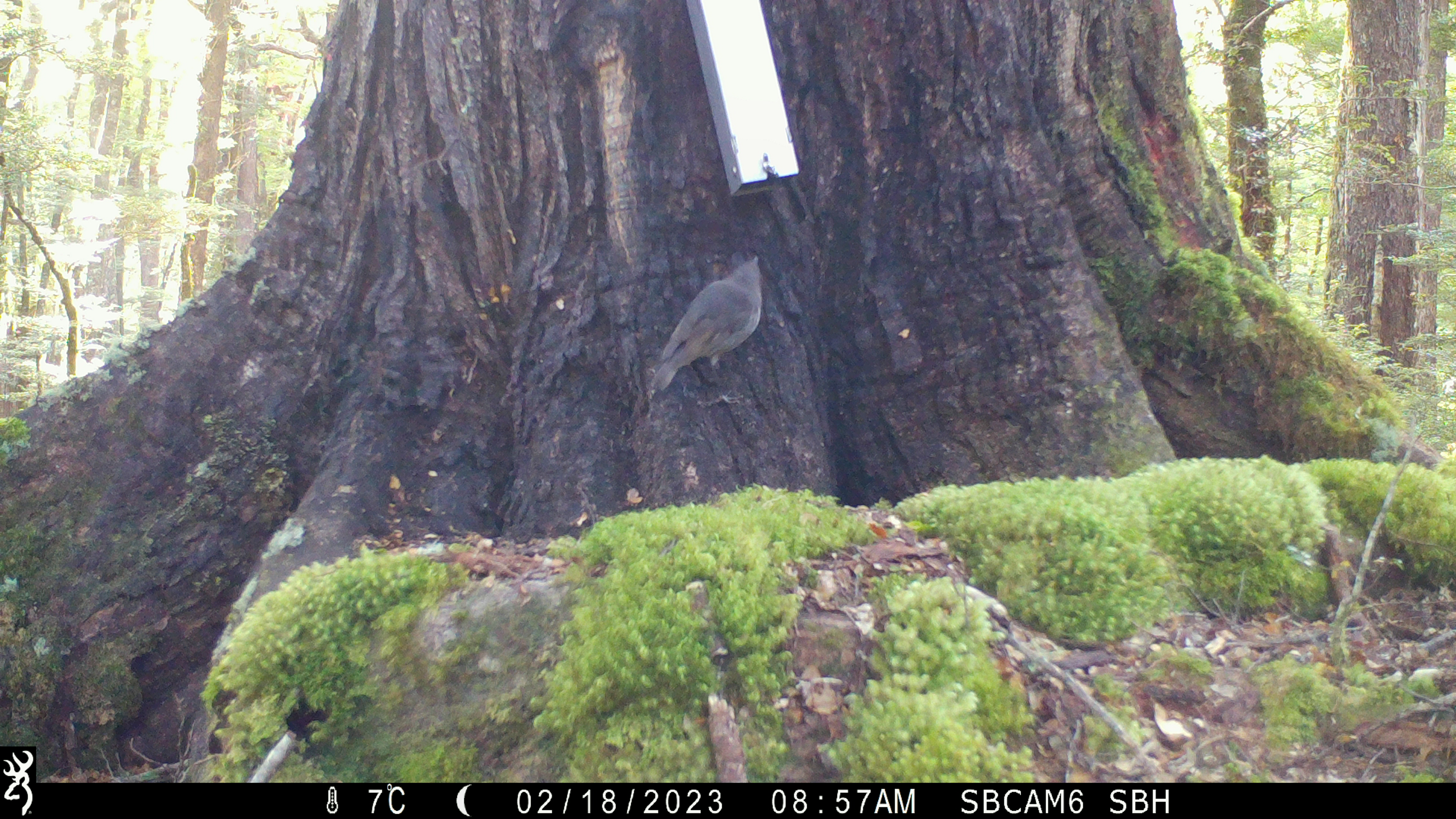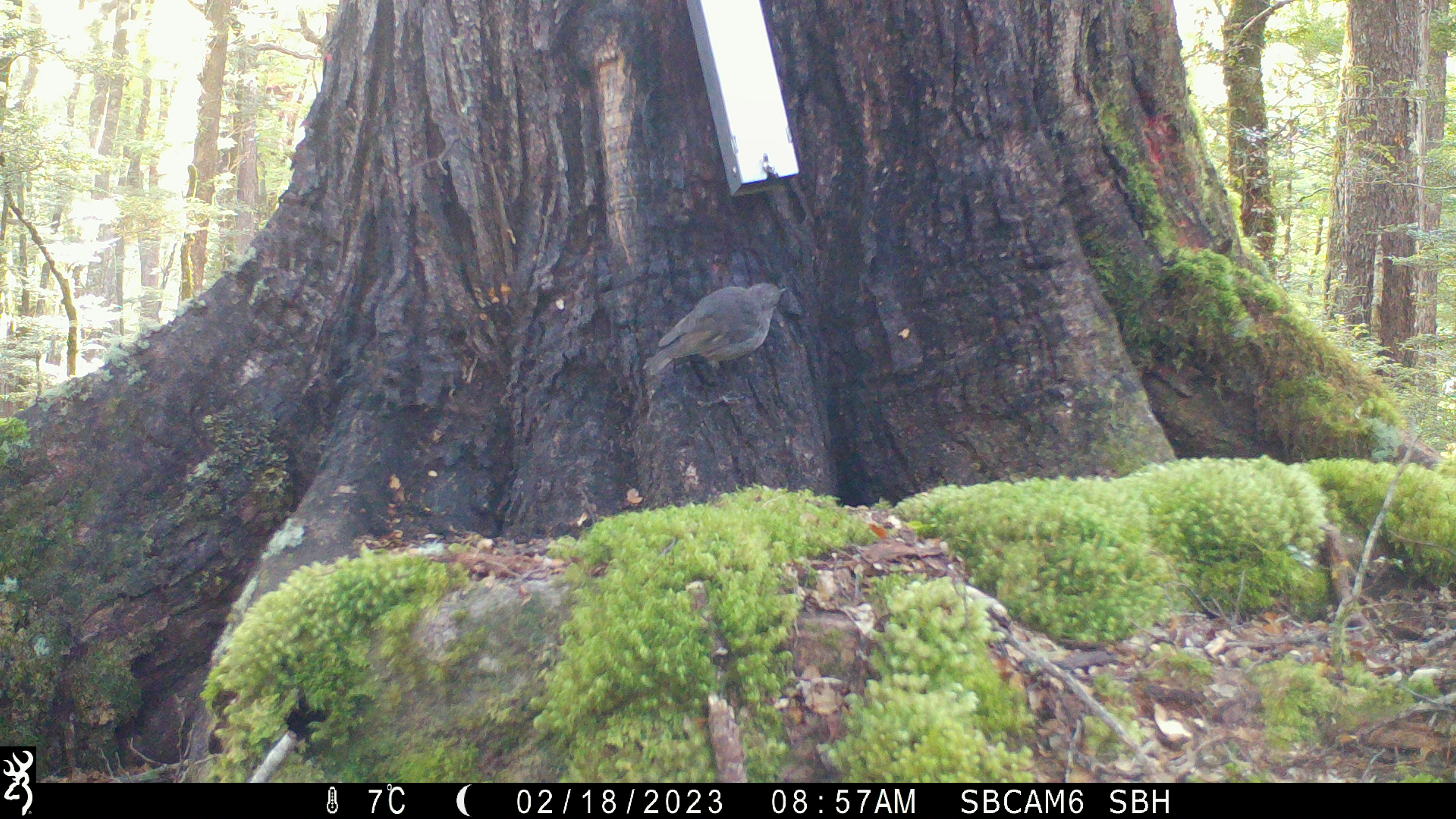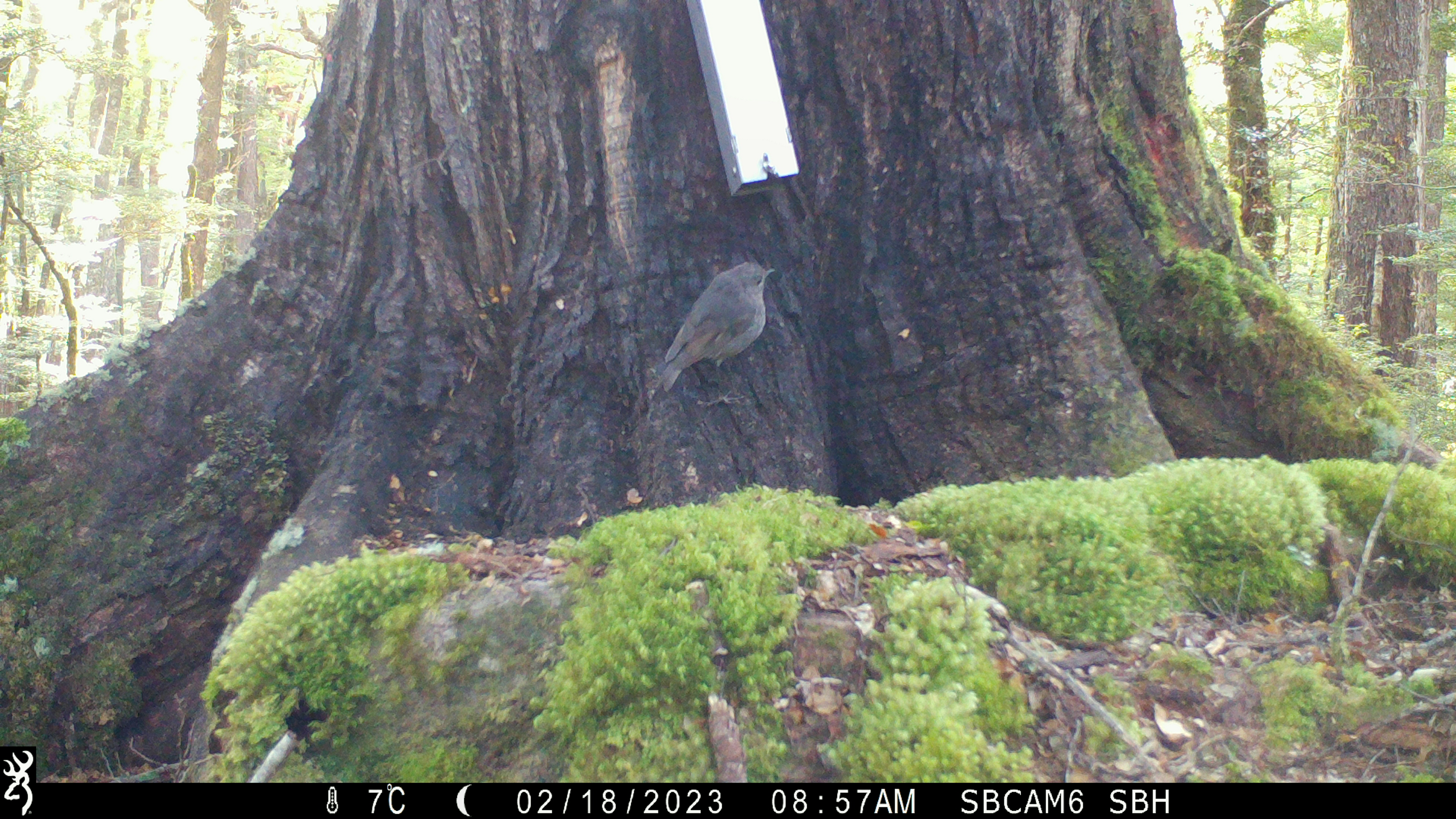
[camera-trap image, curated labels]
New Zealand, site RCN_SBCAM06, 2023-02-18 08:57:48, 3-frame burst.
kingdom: Animalia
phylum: Chordata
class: Aves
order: Passeriformes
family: Petroicidae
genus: Petroica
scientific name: Petroica australis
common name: new zealand robin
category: robin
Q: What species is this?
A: Robin (new zealand robin) (Petroica australis).